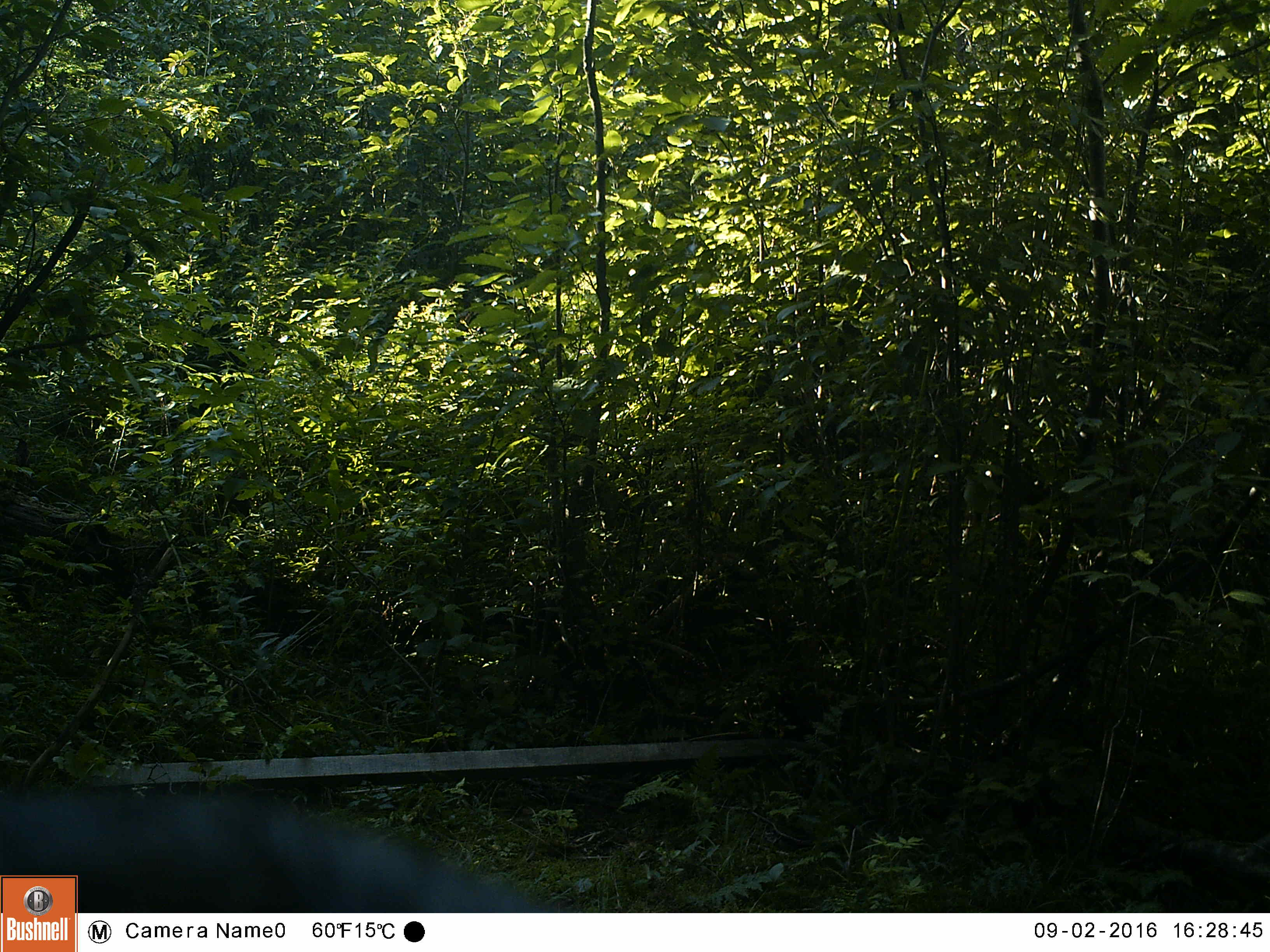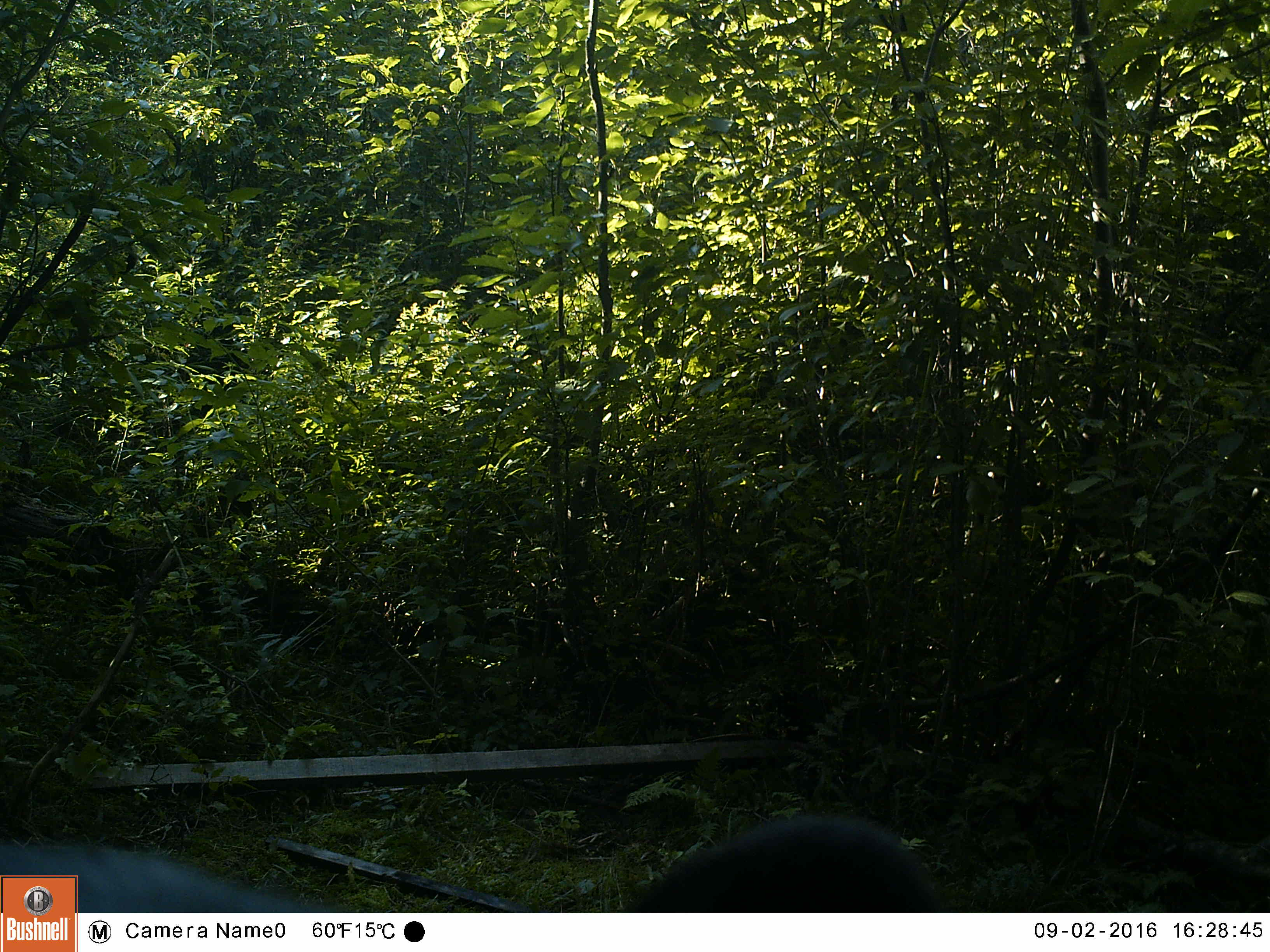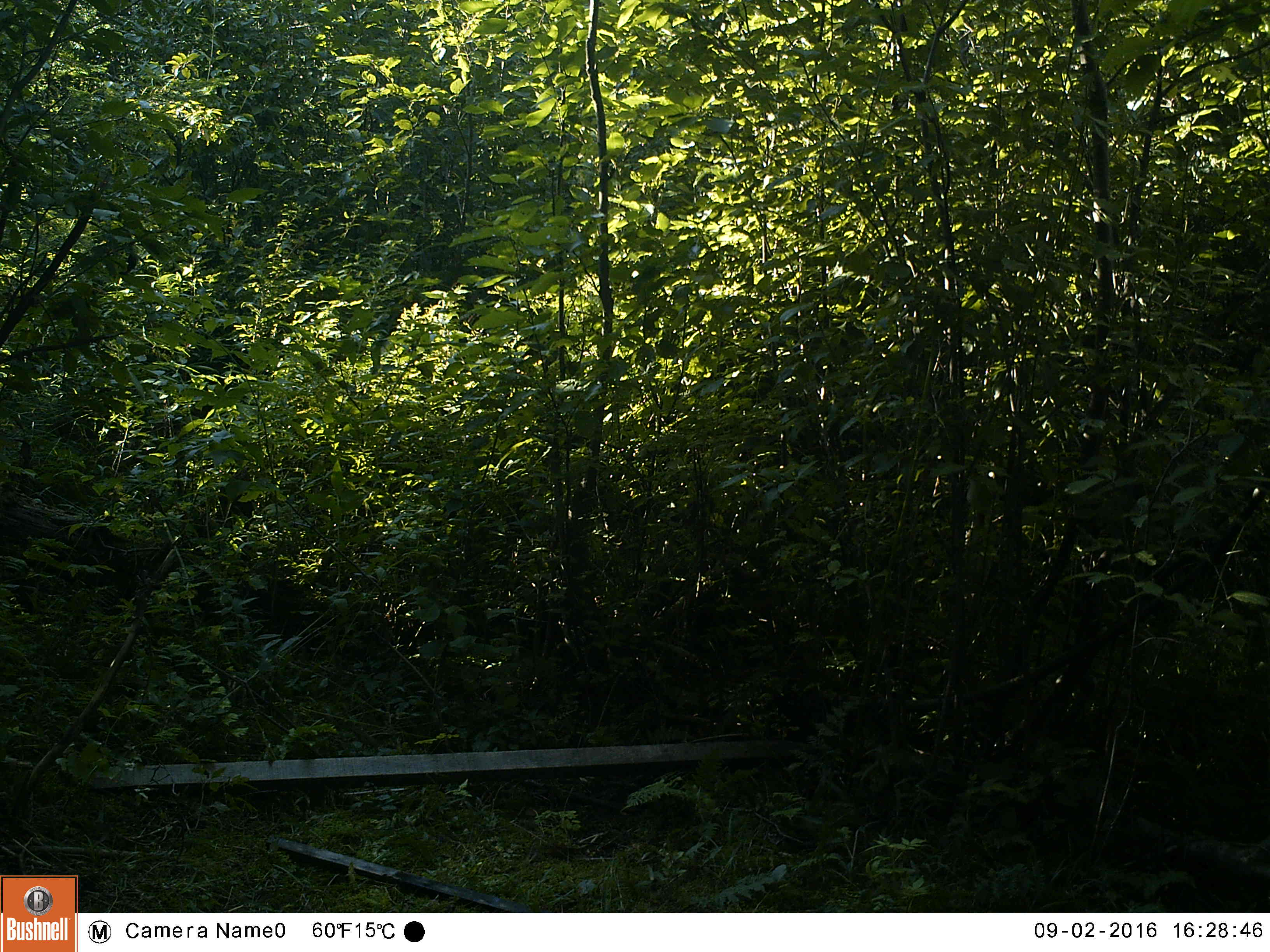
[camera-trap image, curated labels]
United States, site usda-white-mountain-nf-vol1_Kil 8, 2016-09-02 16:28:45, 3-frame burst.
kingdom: Animalia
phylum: Chordata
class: Mammalia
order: Carnivora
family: Ursidae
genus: Ursus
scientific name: Ursus americanus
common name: black bear